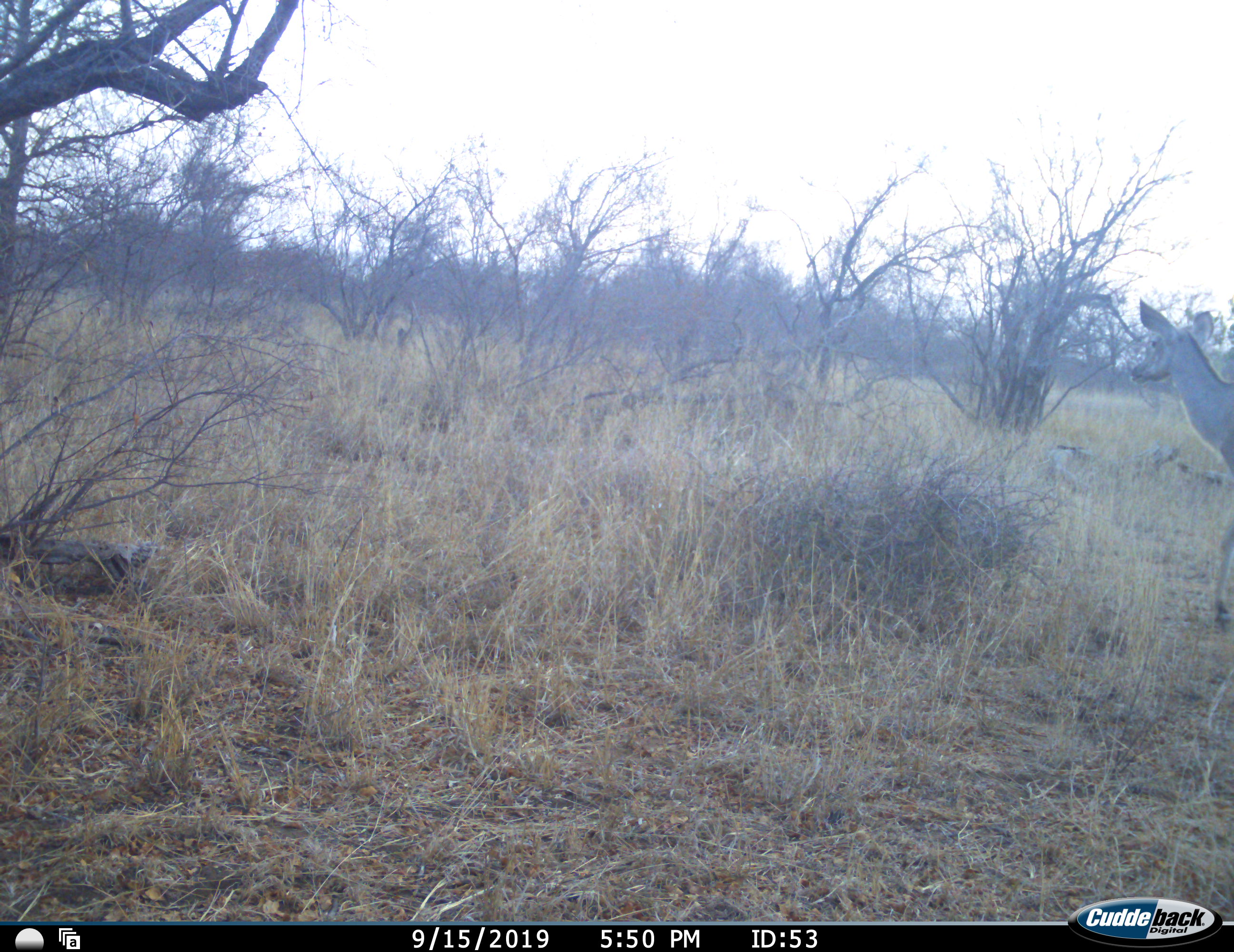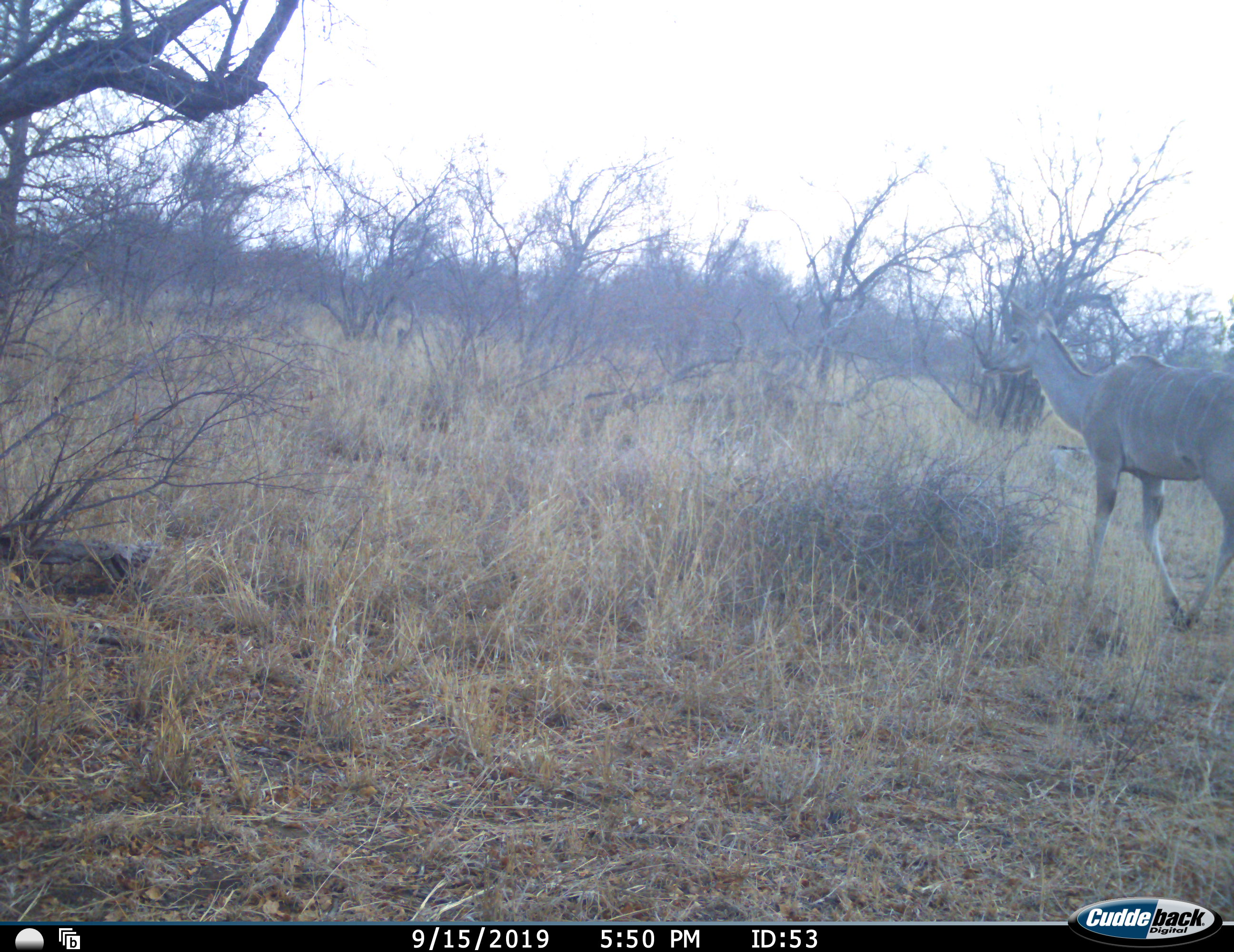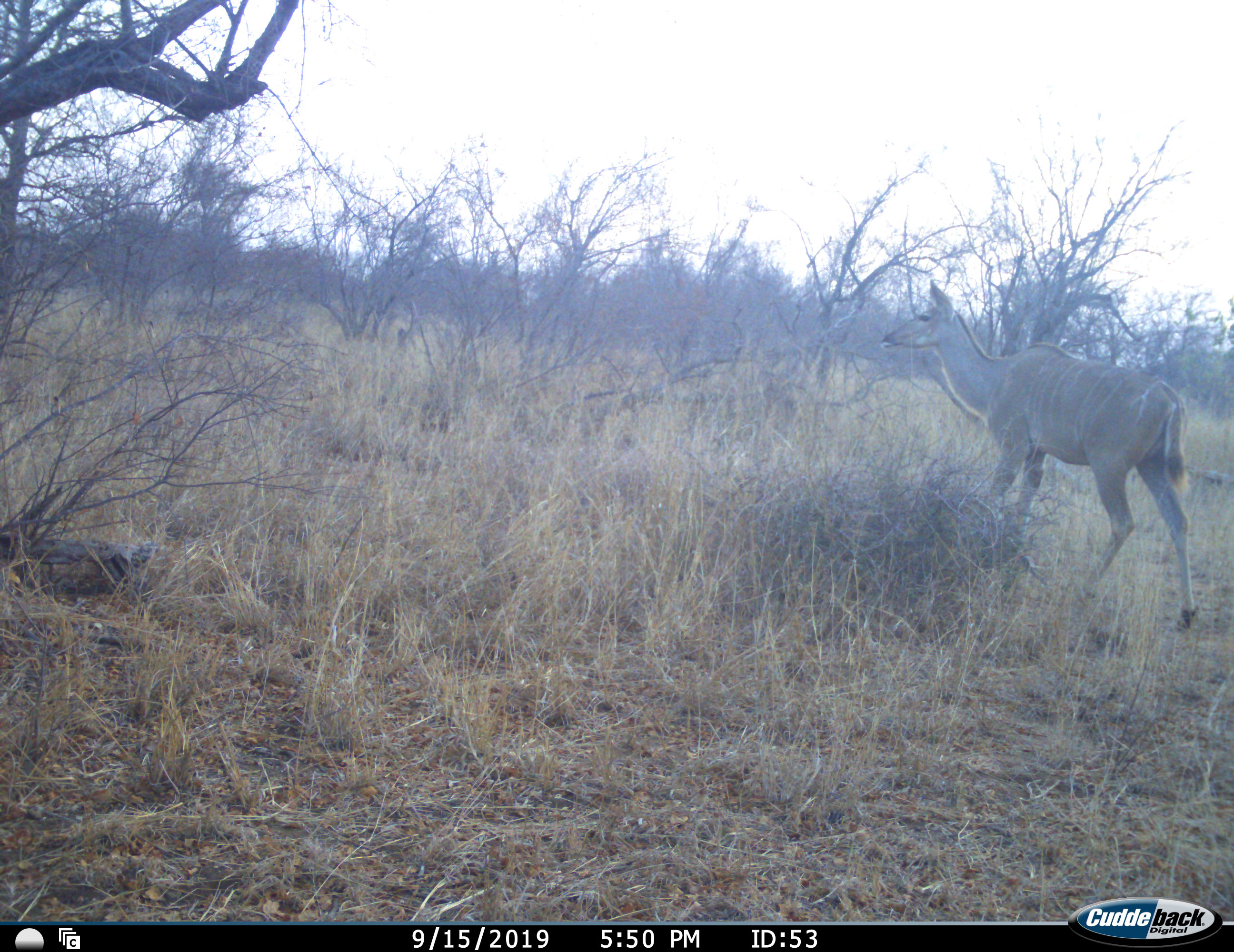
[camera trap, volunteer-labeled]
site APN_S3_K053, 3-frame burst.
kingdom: Animalia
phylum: Chordata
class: Mammalia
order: Artiodactyla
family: Bovidae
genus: Tragelaphus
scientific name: Tragelaphus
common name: kudu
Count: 1.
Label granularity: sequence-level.